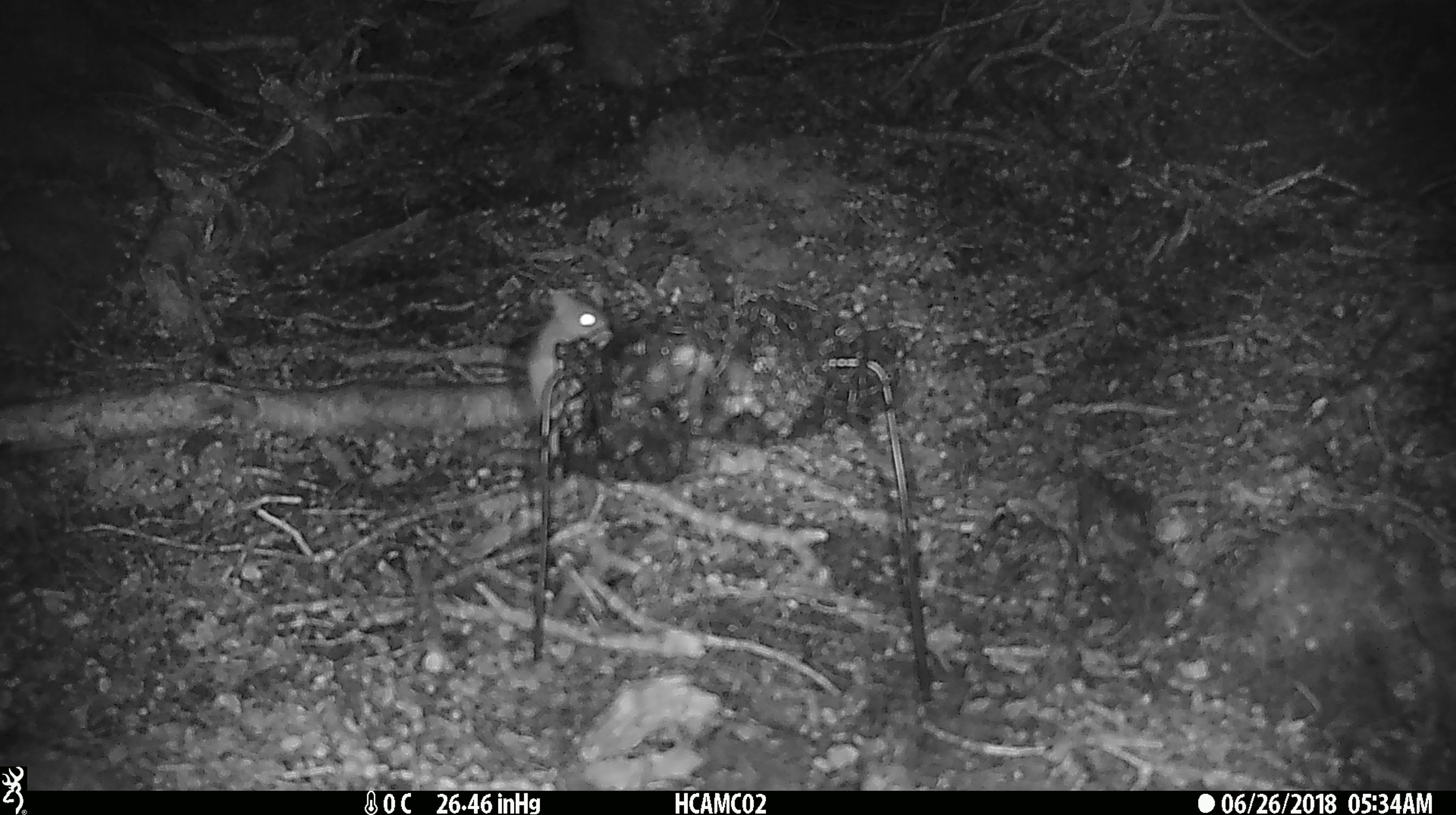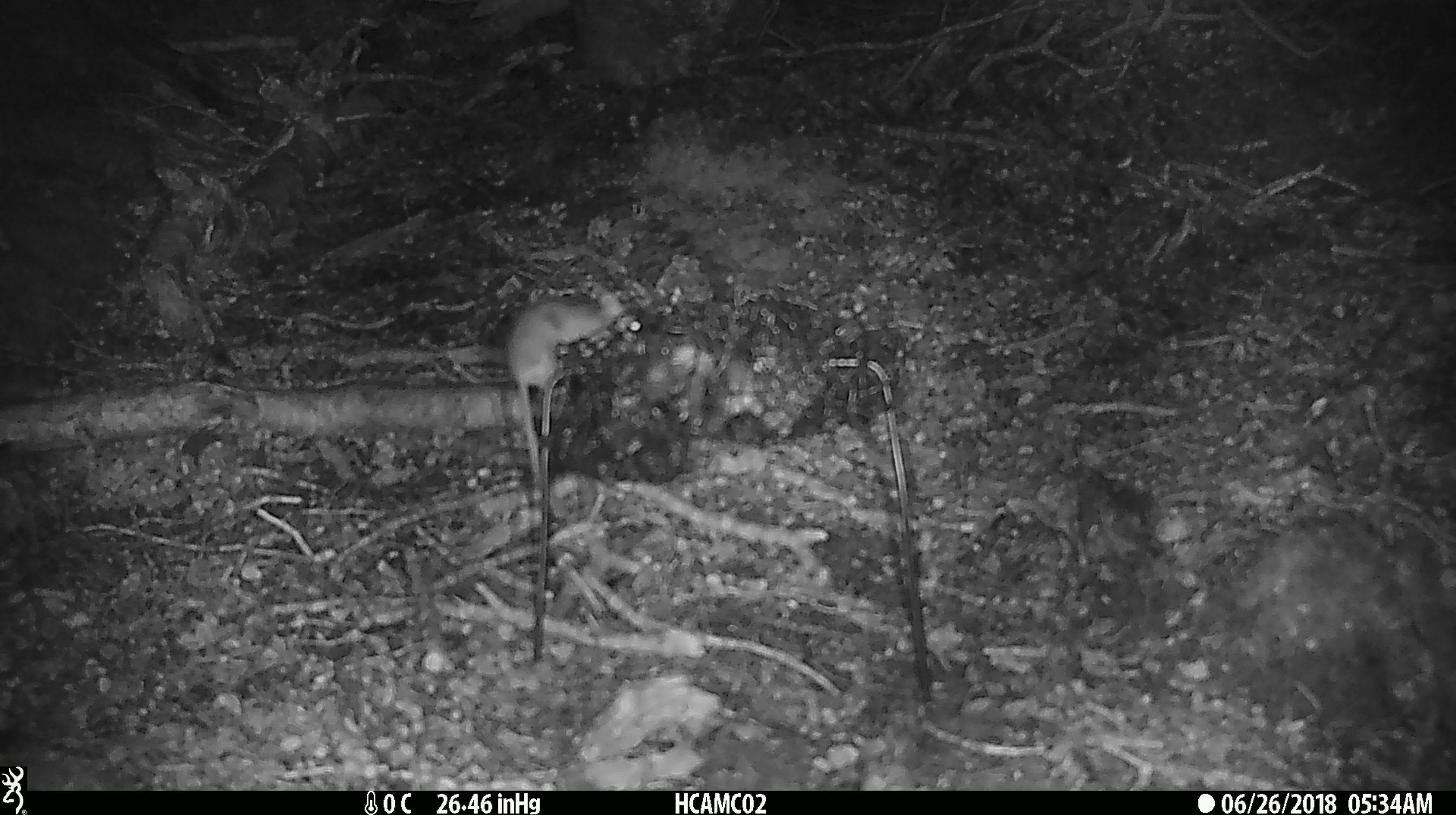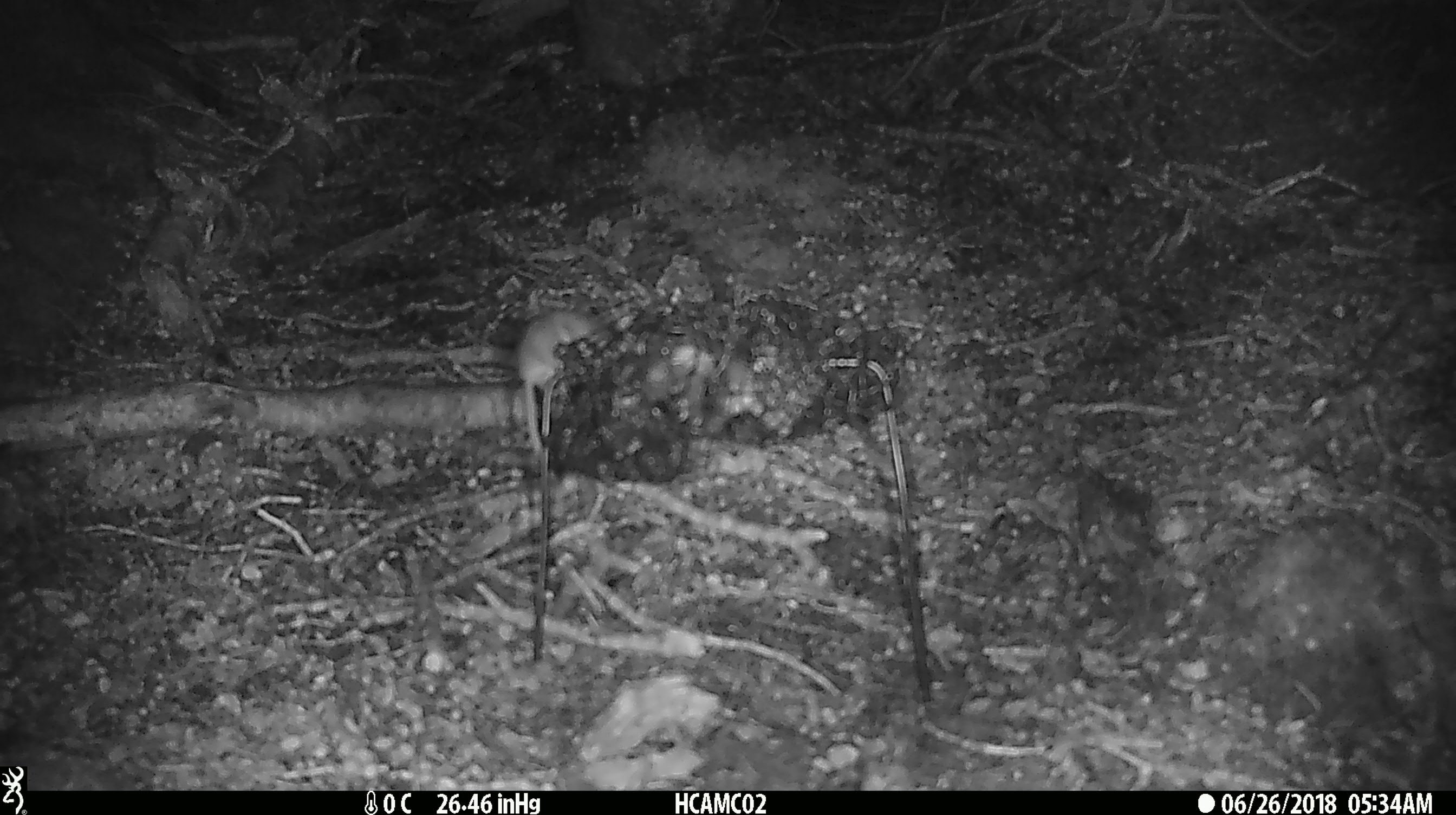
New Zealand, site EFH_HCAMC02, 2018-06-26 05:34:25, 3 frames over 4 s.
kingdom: Animalia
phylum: Chordata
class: Mammalia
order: Rodentia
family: Muridae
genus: Mus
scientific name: Mus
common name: mouse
Mouse (Mus).